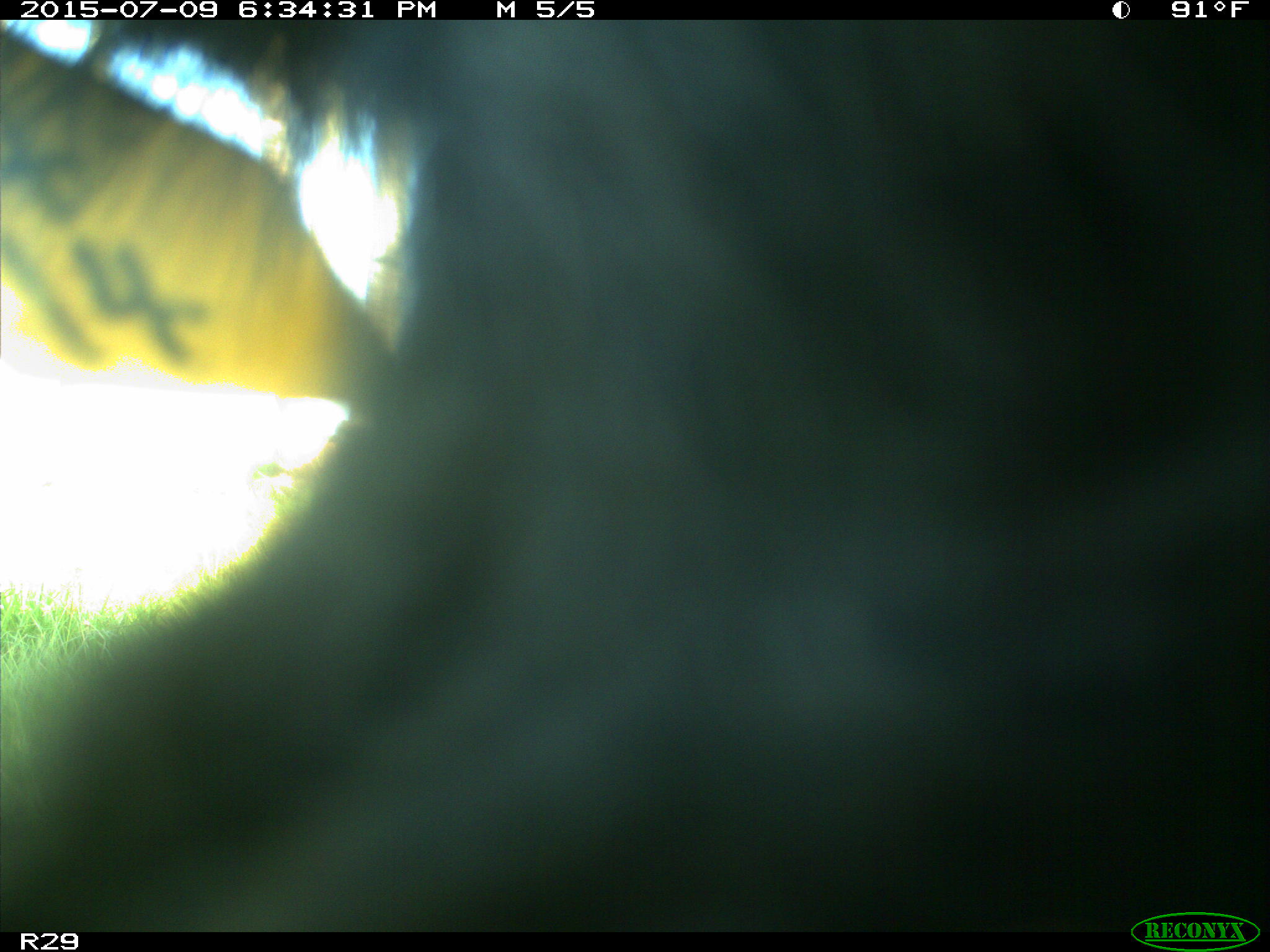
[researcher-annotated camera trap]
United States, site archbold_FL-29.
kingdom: Animalia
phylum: Chordata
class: Mammalia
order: Artiodactyla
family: Bovidae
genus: Bos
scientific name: Bos taurus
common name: domestic cow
Bos taurus (domestic cow).